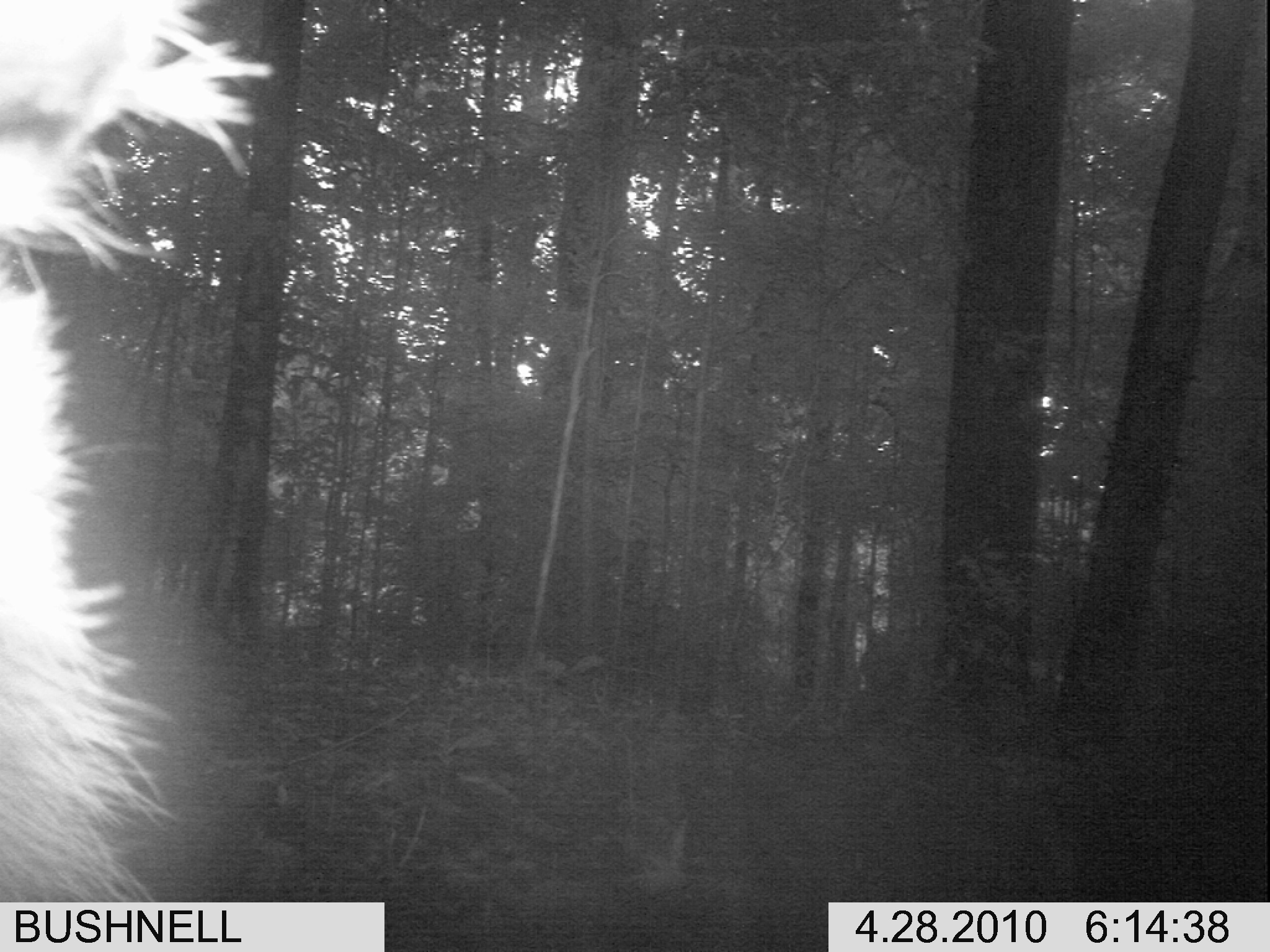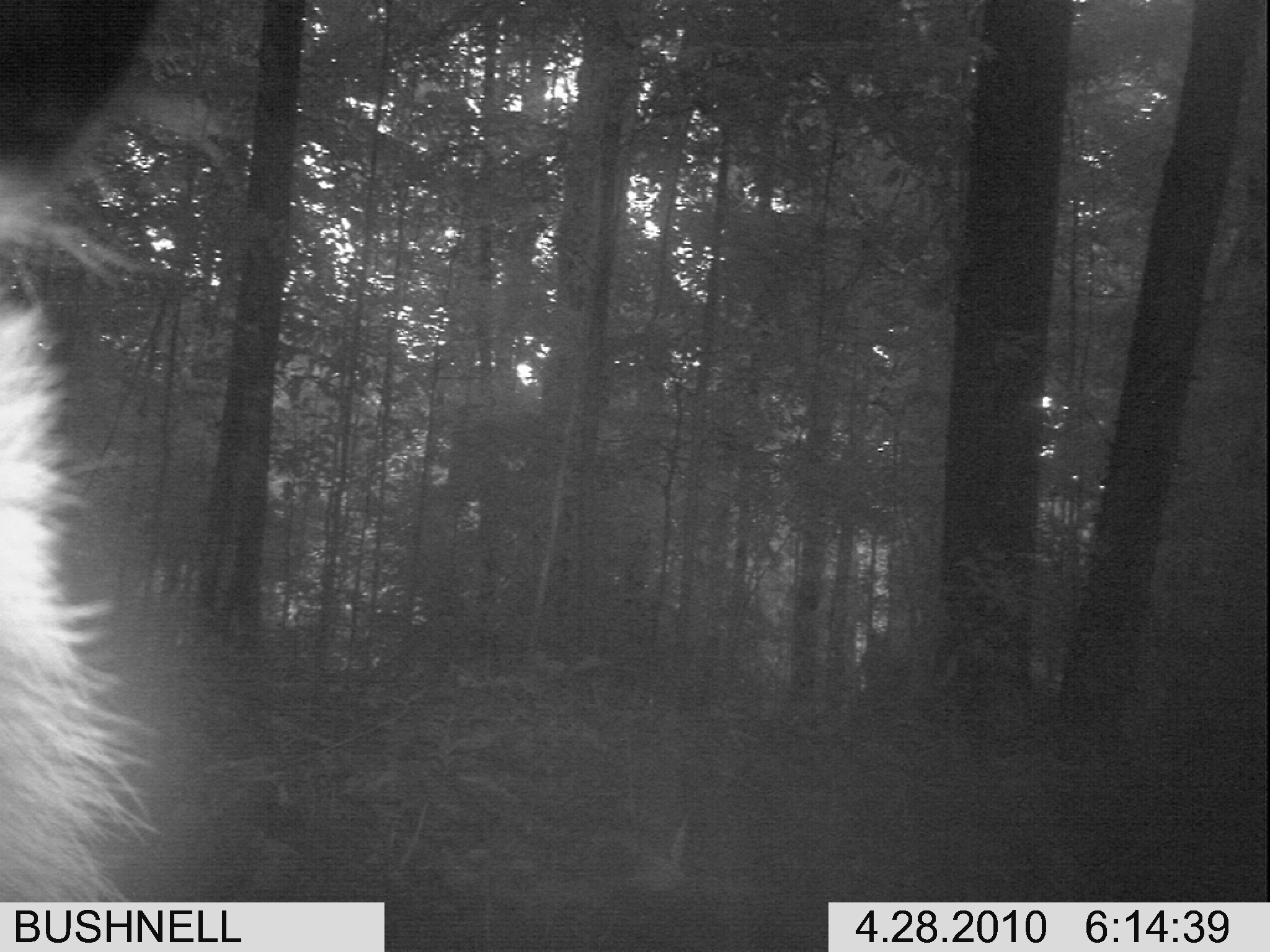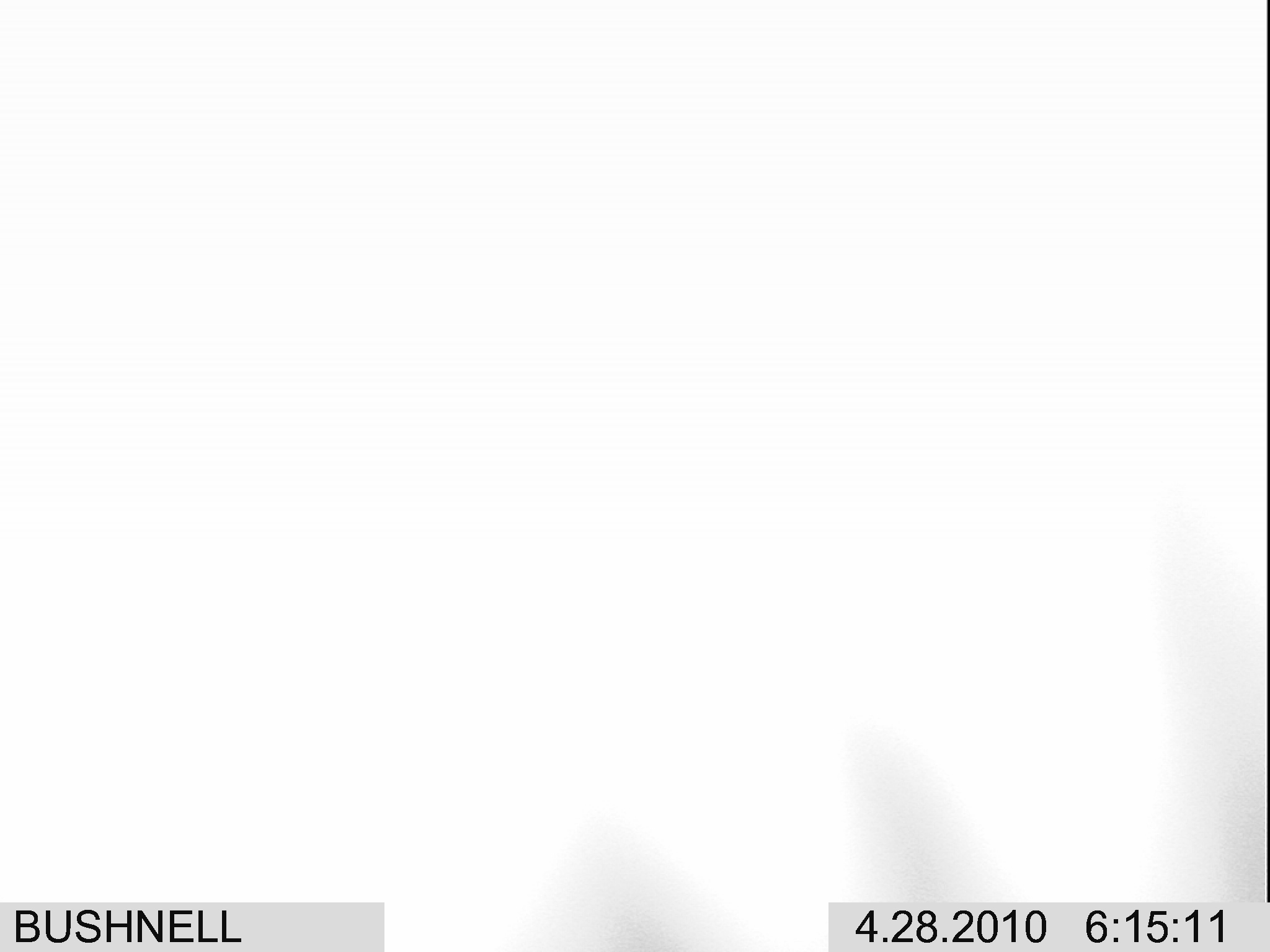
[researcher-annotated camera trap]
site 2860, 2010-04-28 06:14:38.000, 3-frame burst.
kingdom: Animalia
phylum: Chordata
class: Mammalia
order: Carnivora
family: Felidae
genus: Panthera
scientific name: Panthera tigris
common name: tiger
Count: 1.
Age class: adult.